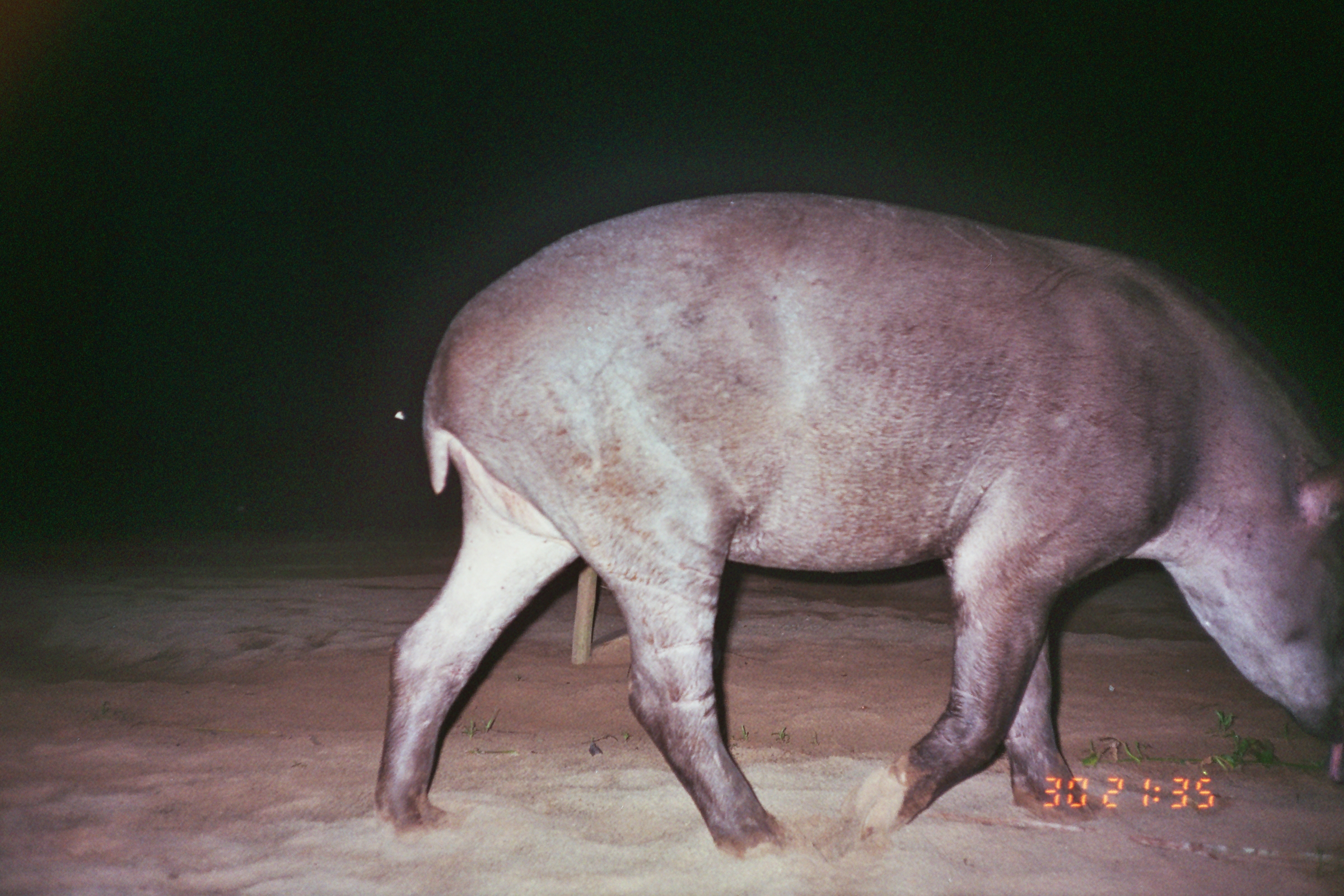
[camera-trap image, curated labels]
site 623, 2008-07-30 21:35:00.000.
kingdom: Animalia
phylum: Chordata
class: Mammalia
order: Perissodactyla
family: Tapiridae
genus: Tapirus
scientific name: Tapirus terrestris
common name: south american tapir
Tapirus terrestris (south american tapir).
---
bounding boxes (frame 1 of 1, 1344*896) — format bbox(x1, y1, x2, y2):
tapirus terrestris: bbox(371, 192, 1341, 867)